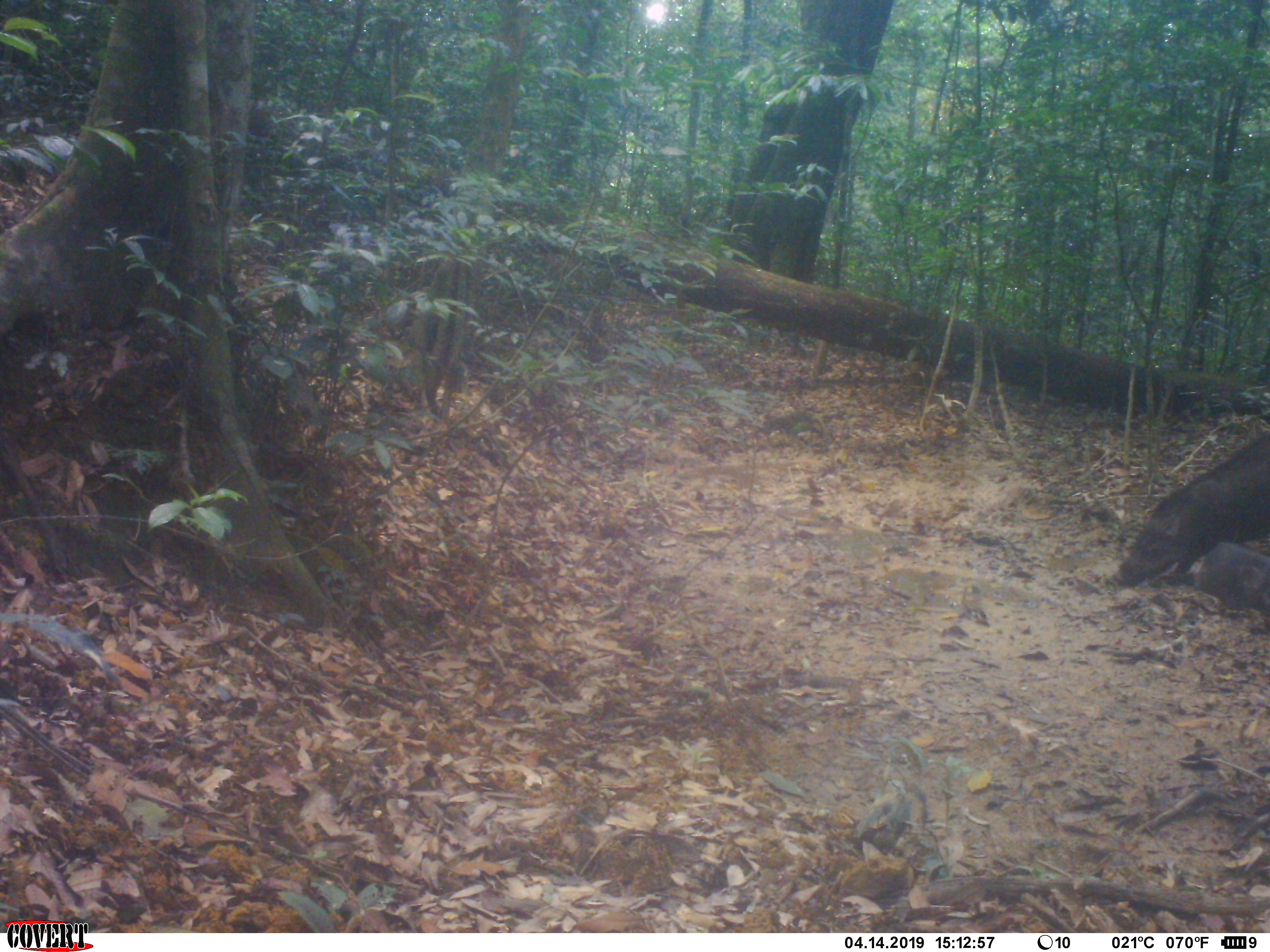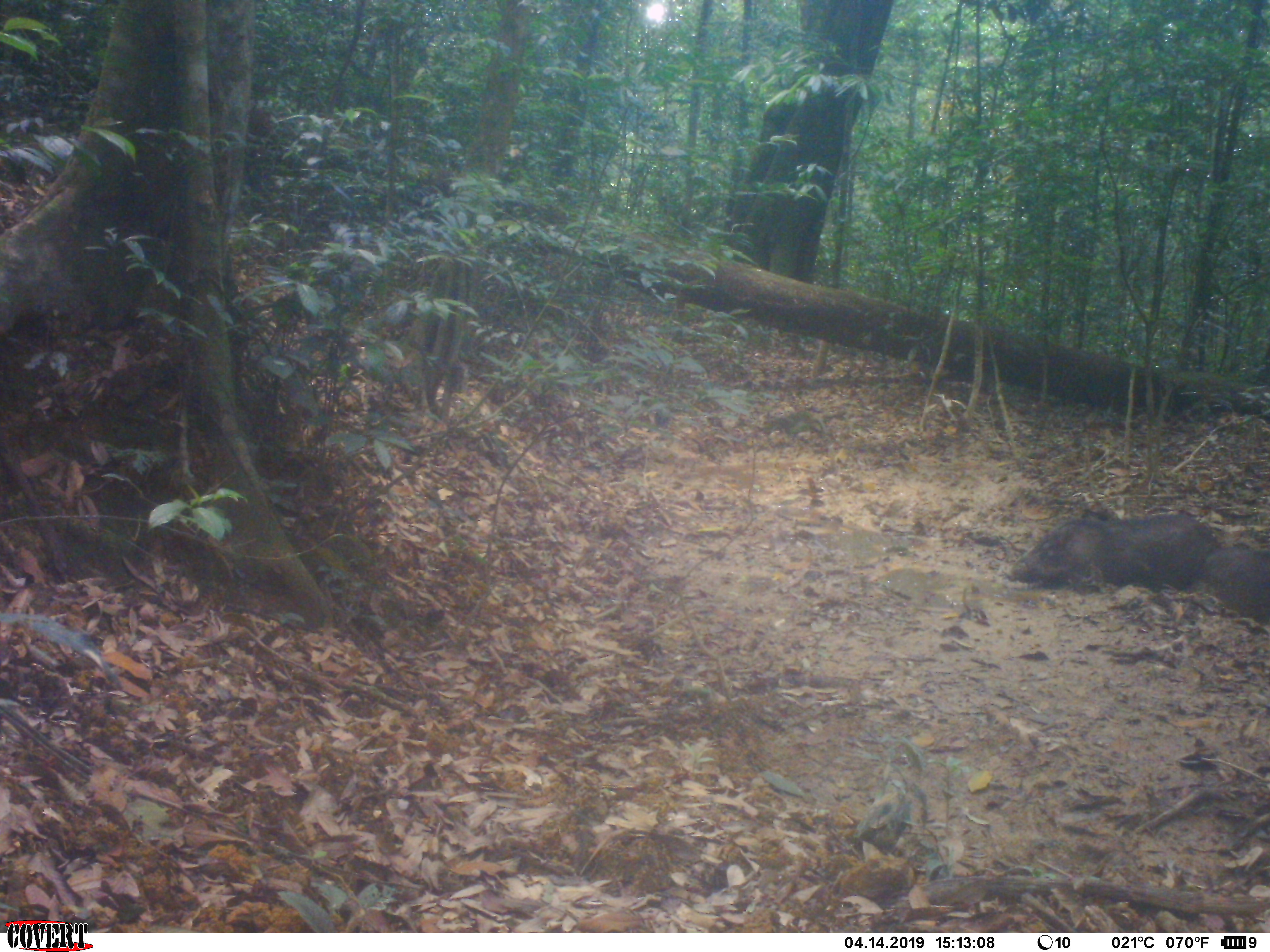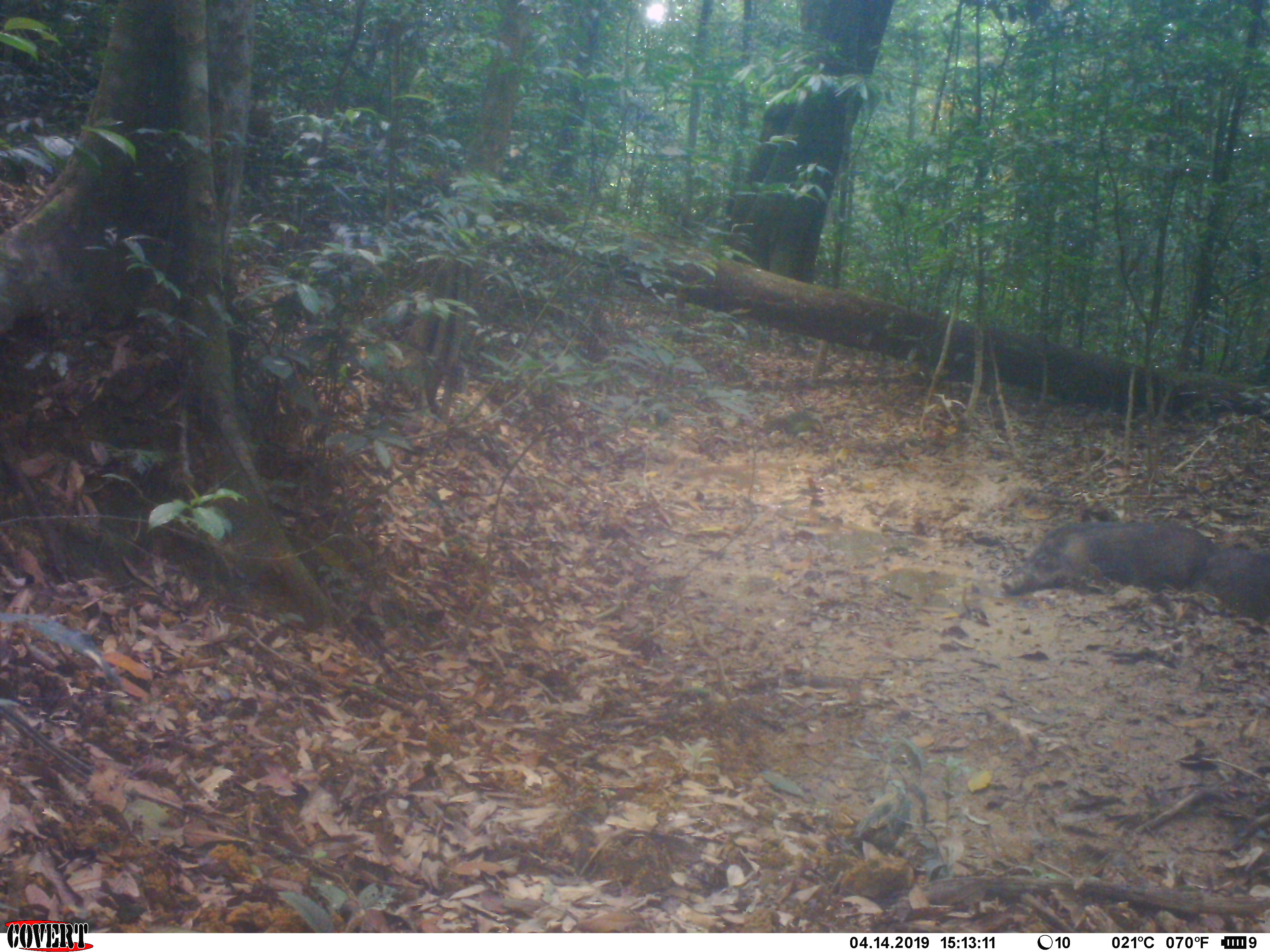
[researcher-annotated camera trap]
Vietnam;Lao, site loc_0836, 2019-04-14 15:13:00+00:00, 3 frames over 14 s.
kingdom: Animalia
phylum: Chordata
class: Mammalia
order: Artiodactyla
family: Suidae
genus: Sus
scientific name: Sus scrofa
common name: eurasian wild pig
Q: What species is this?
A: Eurasian wild pig (Sus scrofa).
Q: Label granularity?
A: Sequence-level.